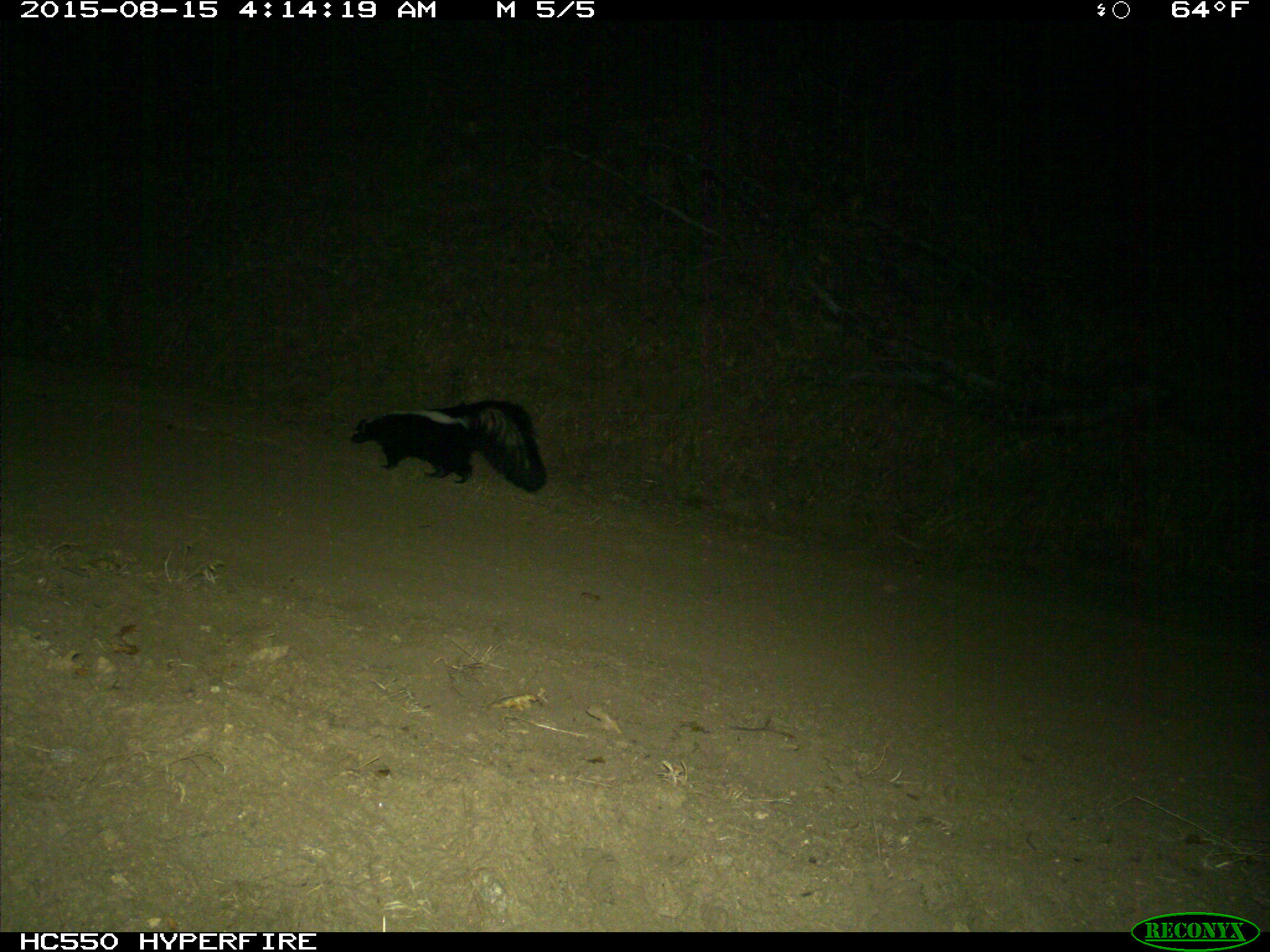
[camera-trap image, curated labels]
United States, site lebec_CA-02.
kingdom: Animalia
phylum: Chordata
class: Mammalia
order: Carnivora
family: Mephitidae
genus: Mephitis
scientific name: Mephitis mephitis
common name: striped skunk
Mephitis mephitis (striped skunk).